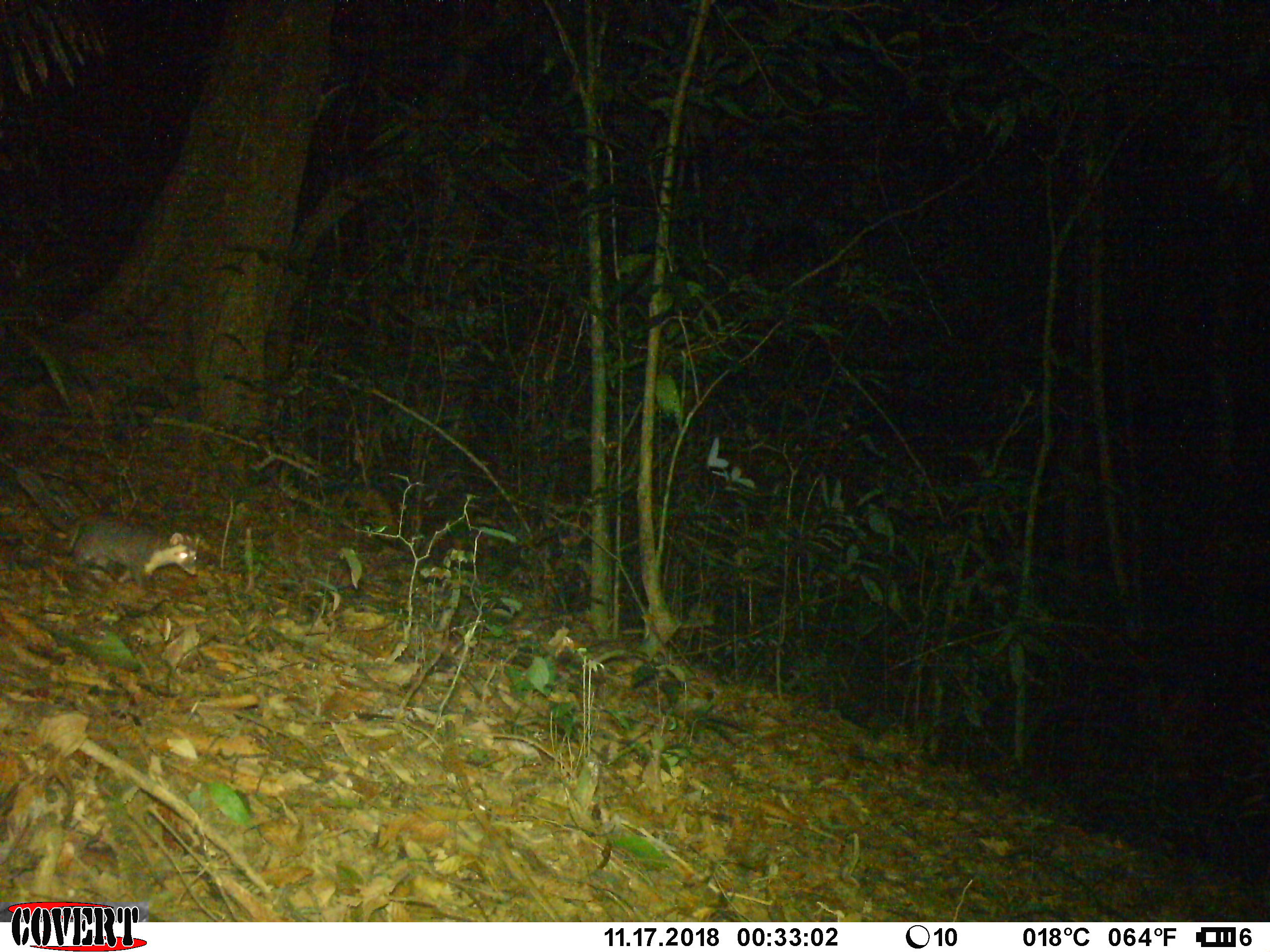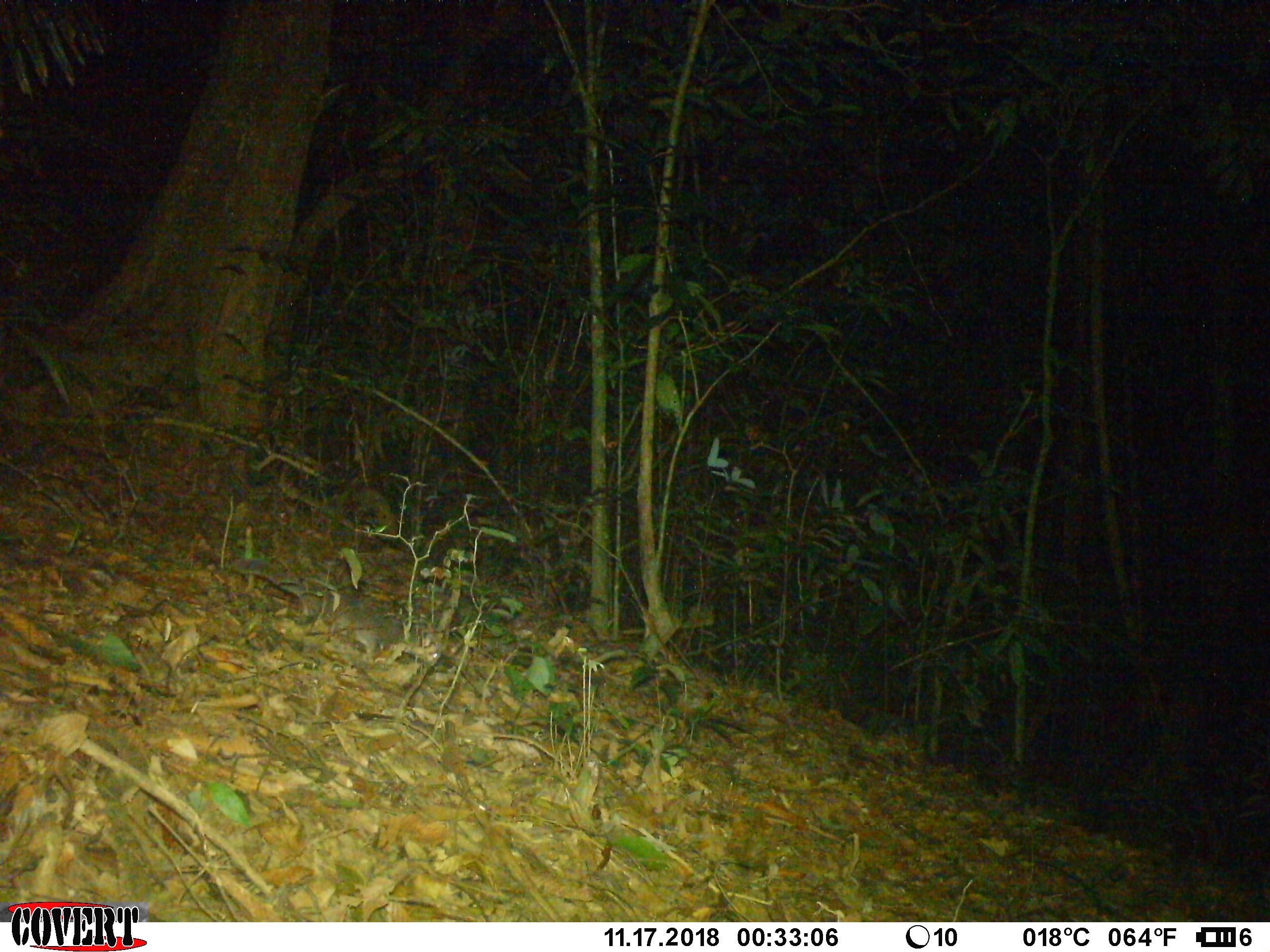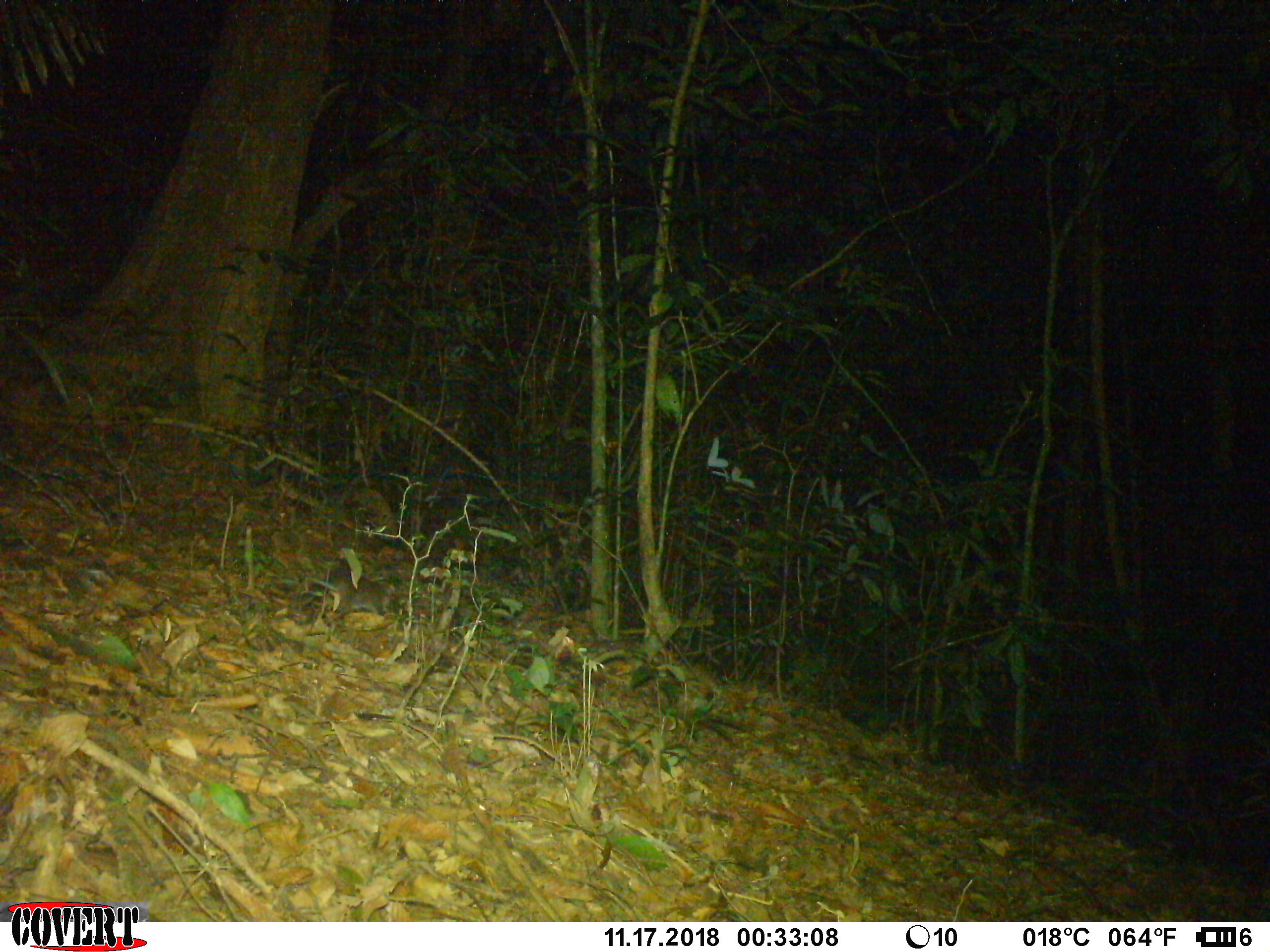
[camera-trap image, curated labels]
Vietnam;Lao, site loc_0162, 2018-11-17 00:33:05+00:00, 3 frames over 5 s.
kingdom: Animalia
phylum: Chordata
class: Mammalia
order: Carnivora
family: Mustelidae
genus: Melogale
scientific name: Melogale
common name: ferret badger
Ferret badger (Melogale). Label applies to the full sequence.